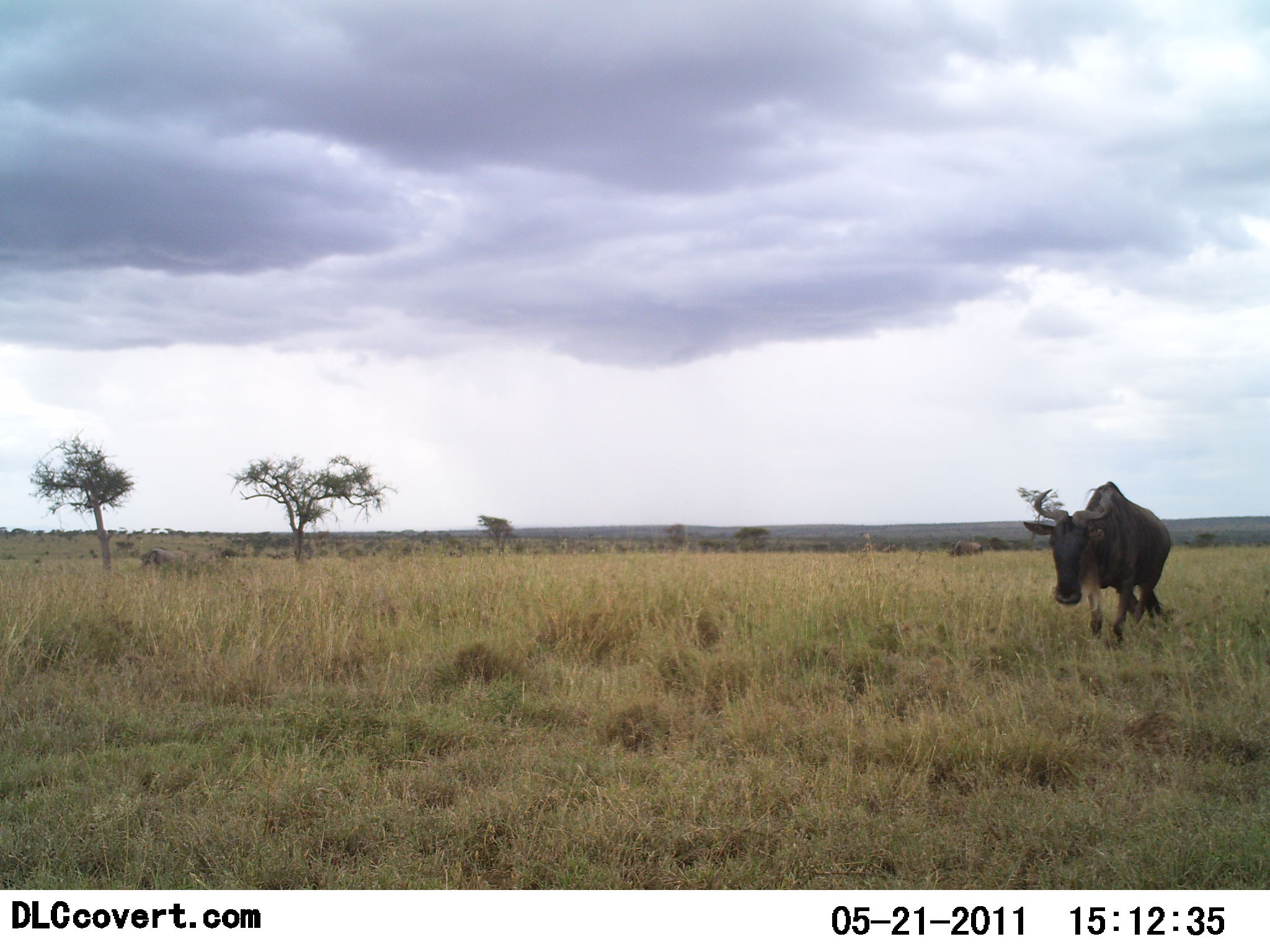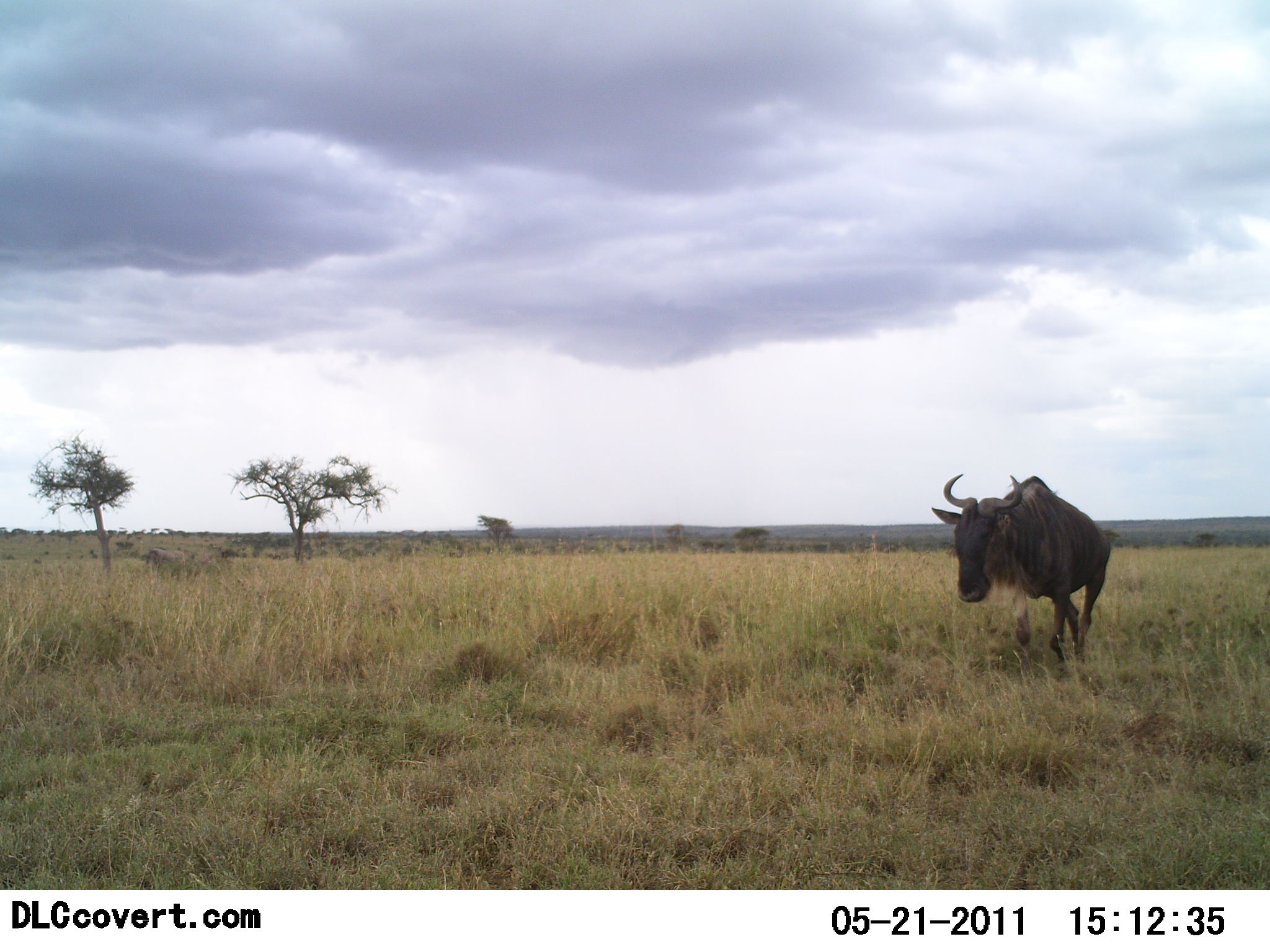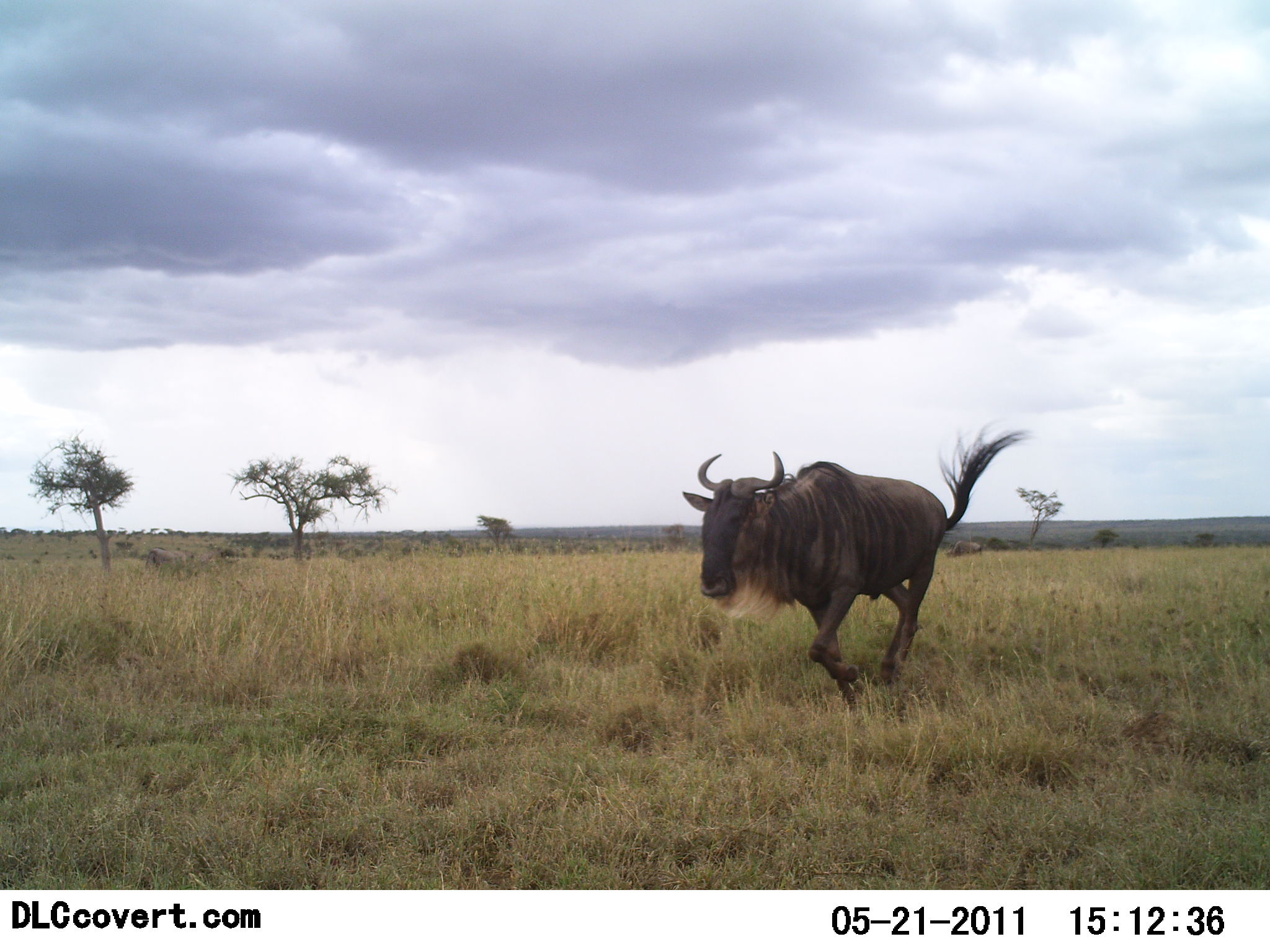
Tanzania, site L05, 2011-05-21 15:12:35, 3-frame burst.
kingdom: Animalia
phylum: Chordata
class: Mammalia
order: Artiodactyla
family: Bovidae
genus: Connochaetes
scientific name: Connochaetes taurinus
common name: blue wildebeest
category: wildebeest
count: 1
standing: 8%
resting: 0%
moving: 92%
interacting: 0%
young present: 0%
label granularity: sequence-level